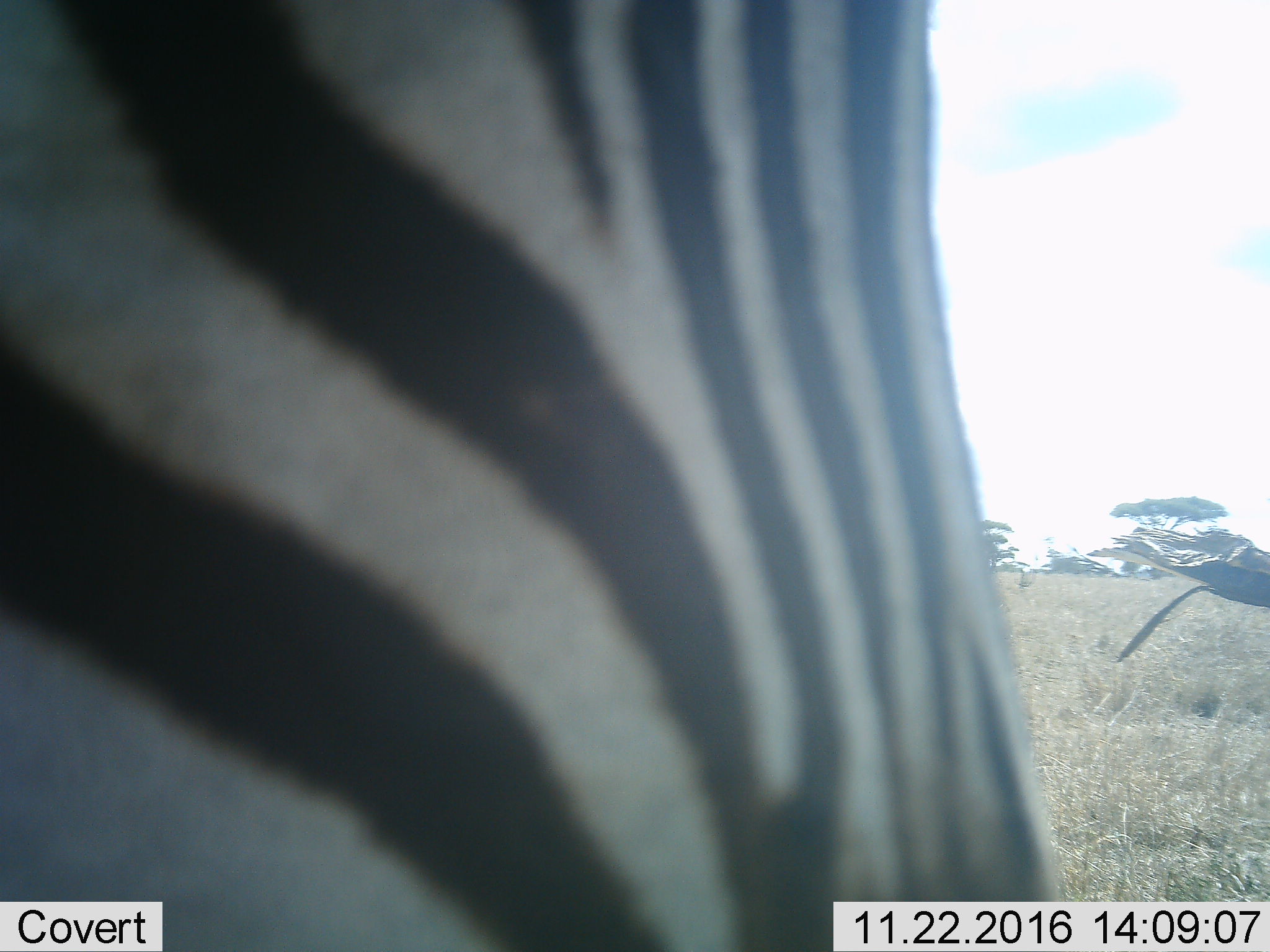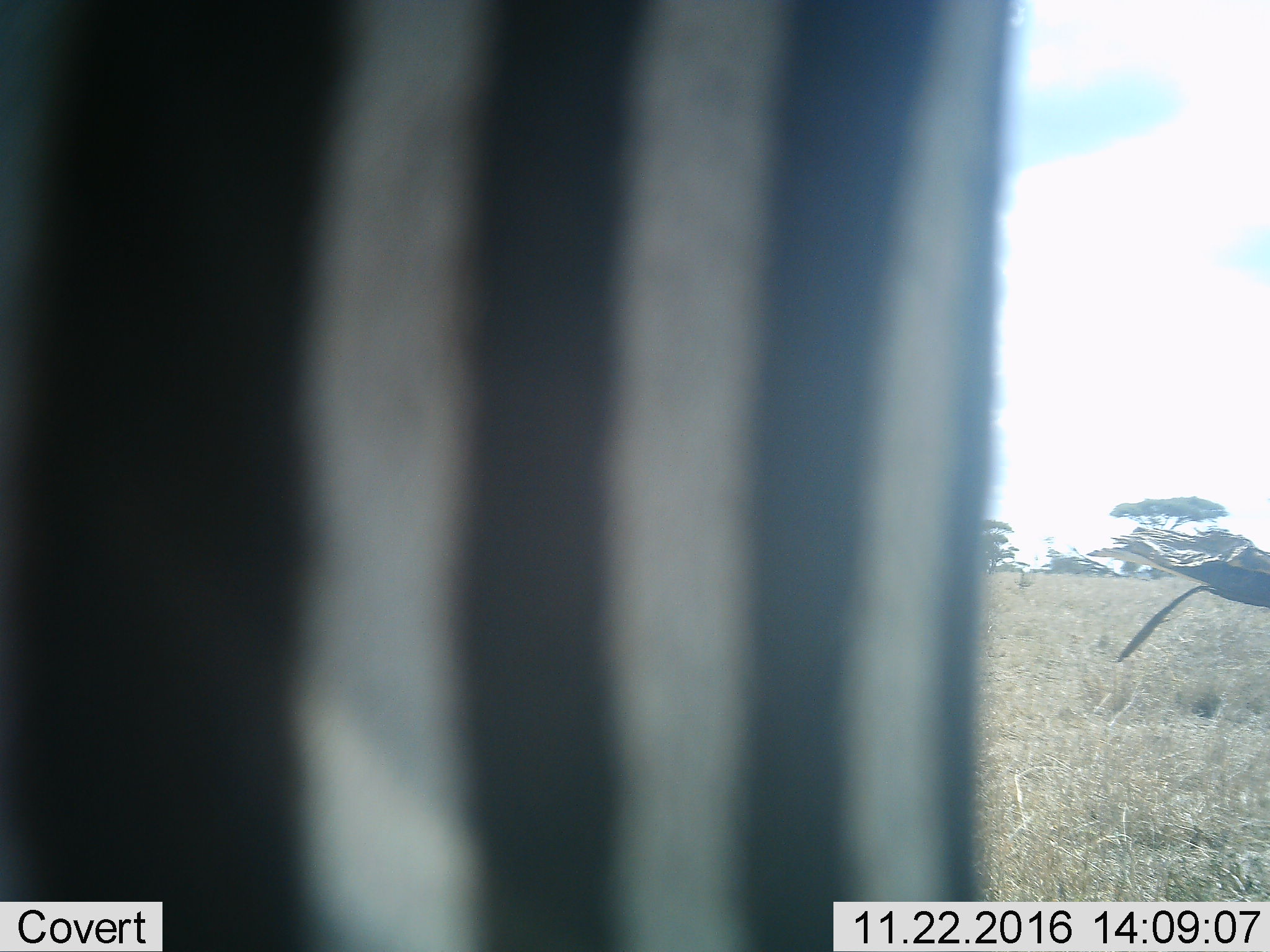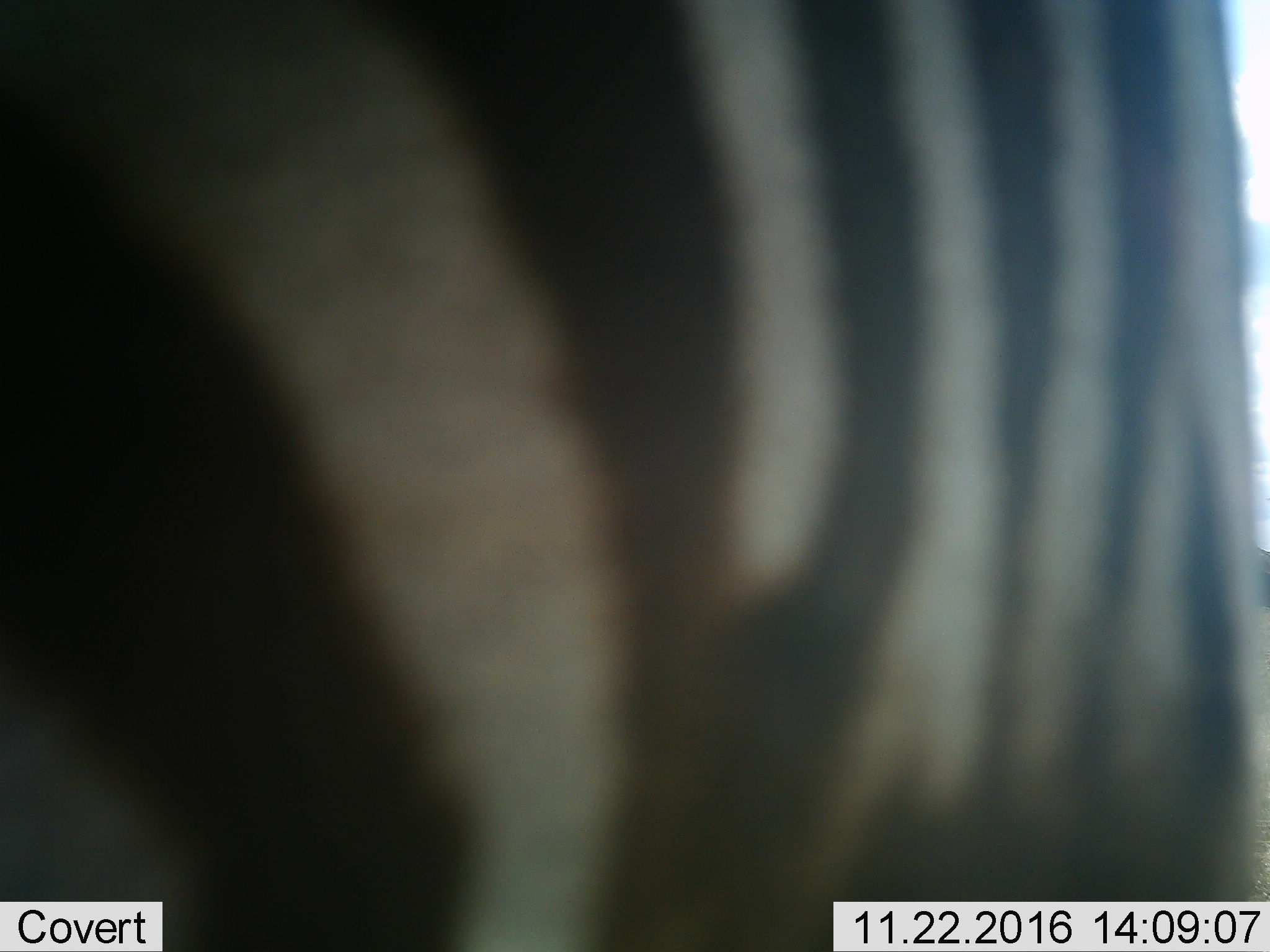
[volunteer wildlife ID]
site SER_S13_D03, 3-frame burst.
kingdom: Animalia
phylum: Chordata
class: Mammalia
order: Perissodactyla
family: Equidae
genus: Equus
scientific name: Equus quagga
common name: plains zebra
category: zebraplains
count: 1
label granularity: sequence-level